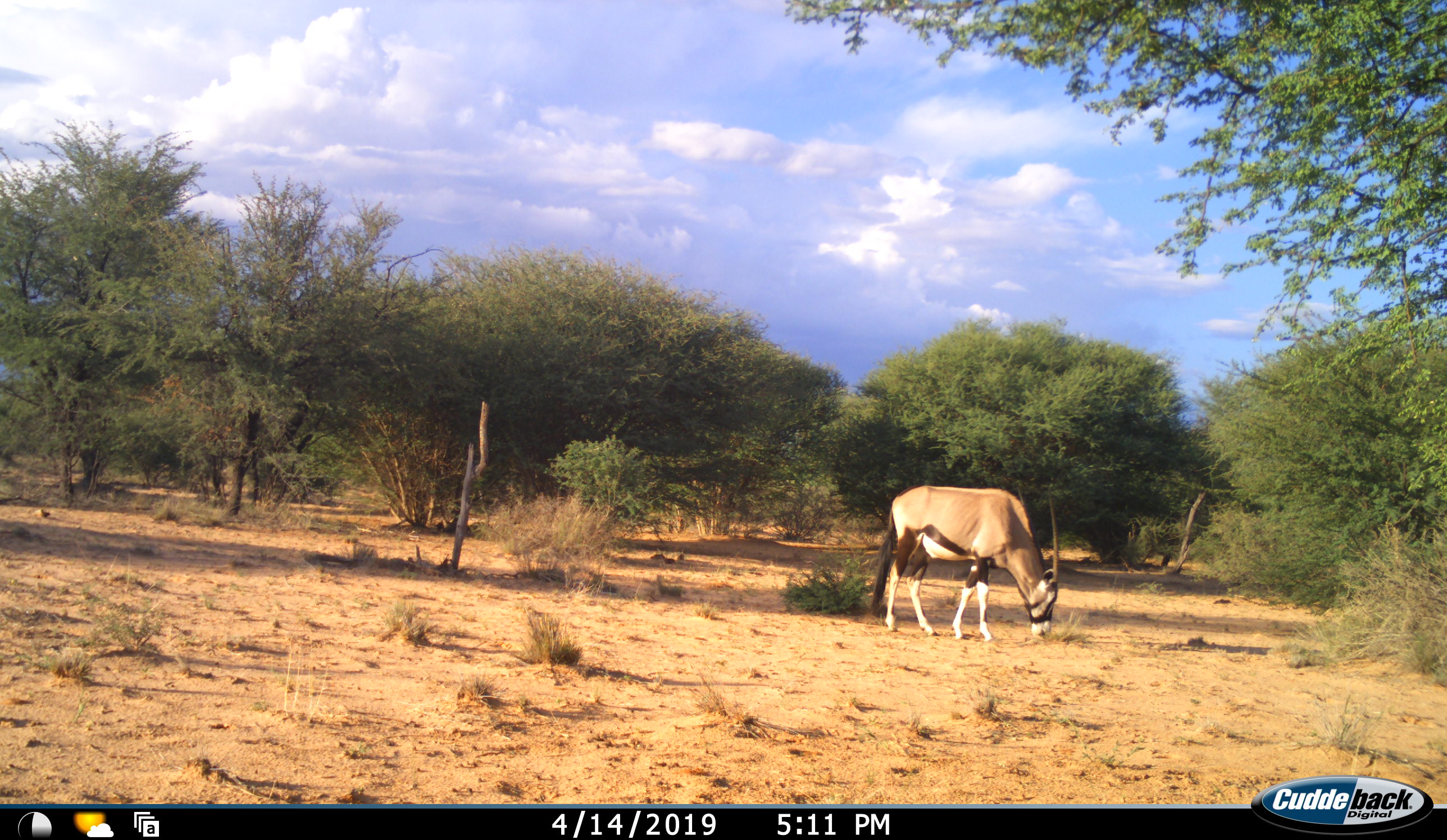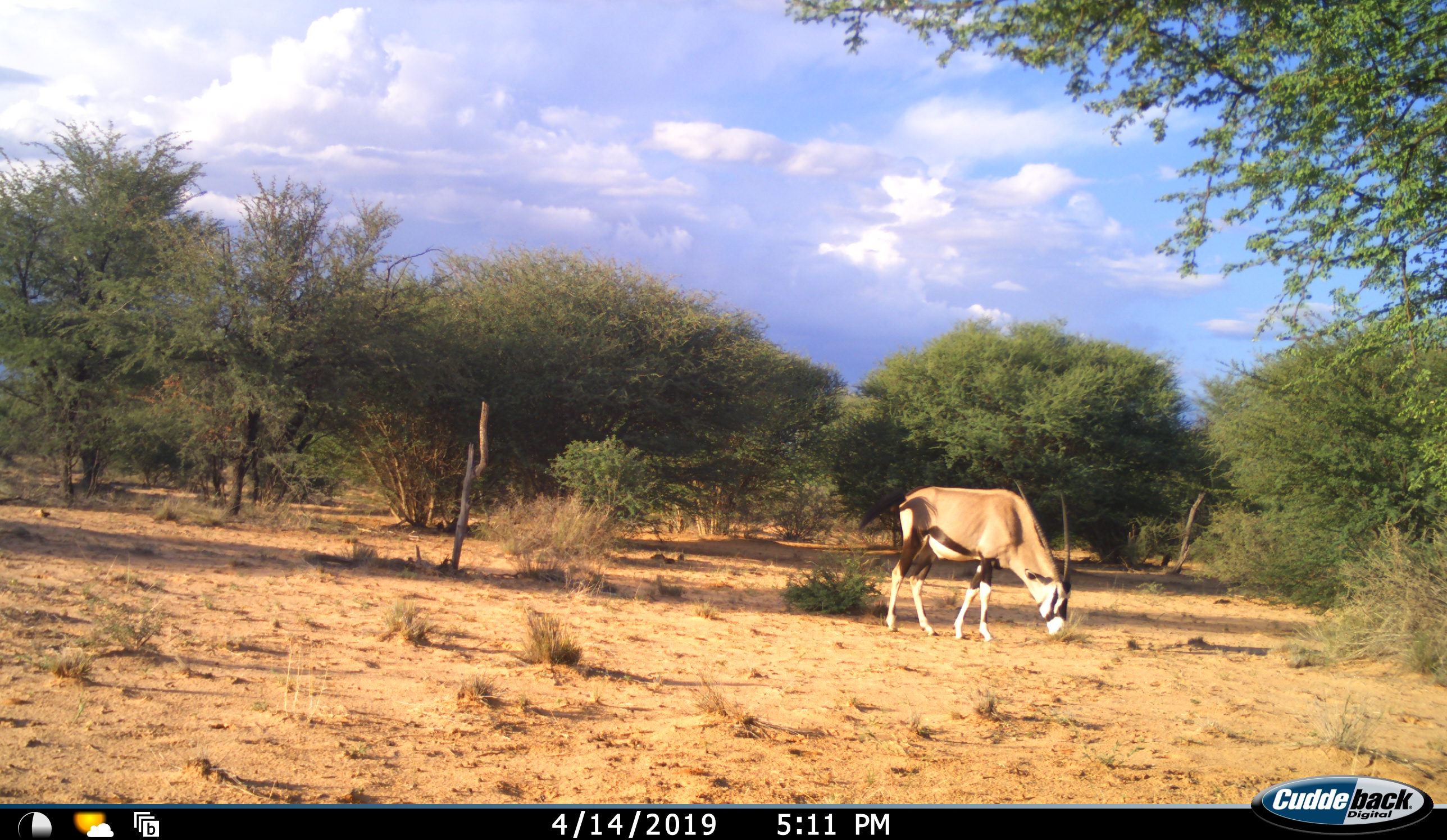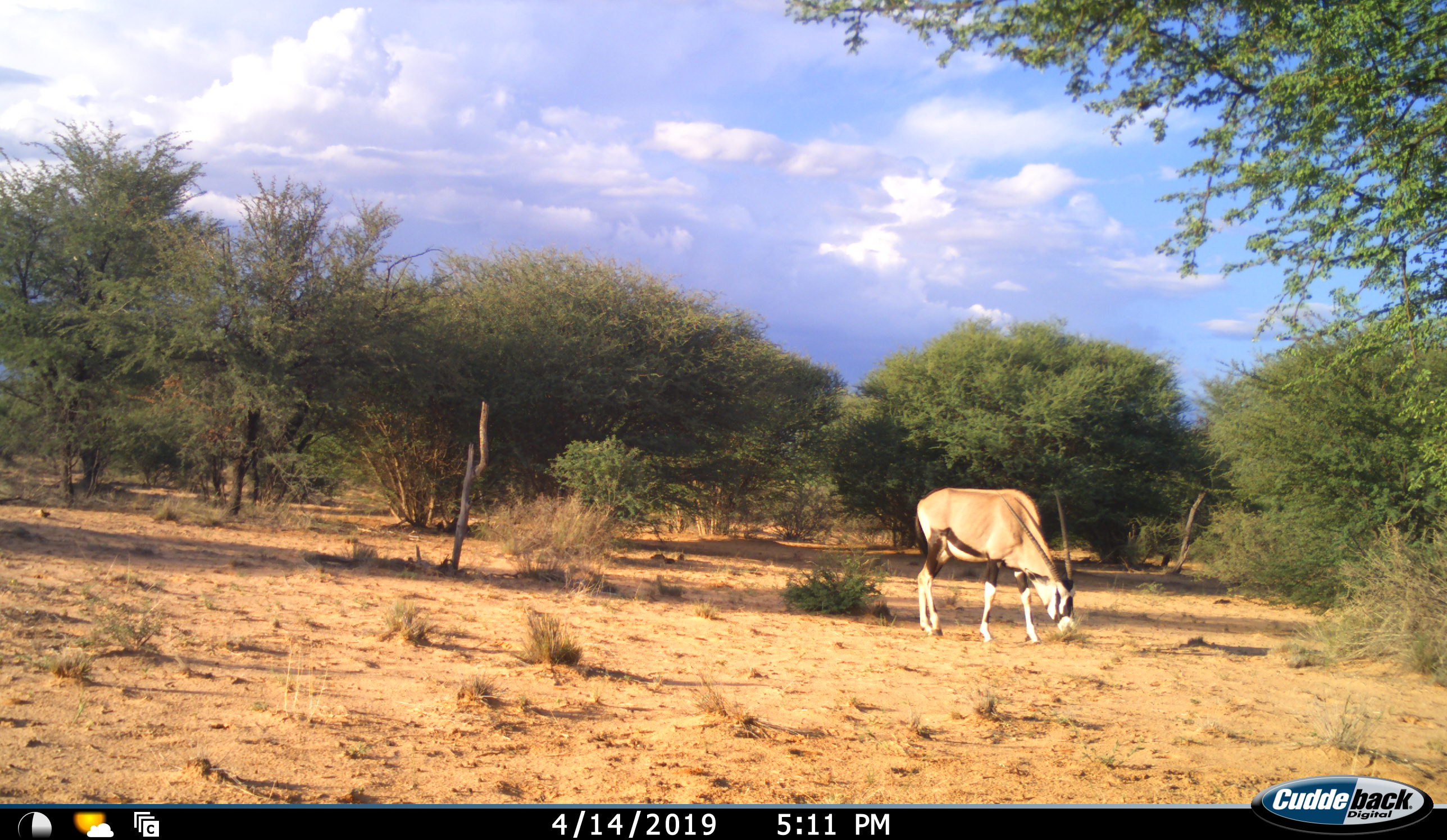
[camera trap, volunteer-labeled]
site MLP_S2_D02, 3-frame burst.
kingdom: Animalia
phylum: Chordata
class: Mammalia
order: Artiodactyla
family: Bovidae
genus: Oryx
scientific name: Oryx gazella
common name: gemsbok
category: oryx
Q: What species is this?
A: Oryx (gemsbok) (Oryx gazella).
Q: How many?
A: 1.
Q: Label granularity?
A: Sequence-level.